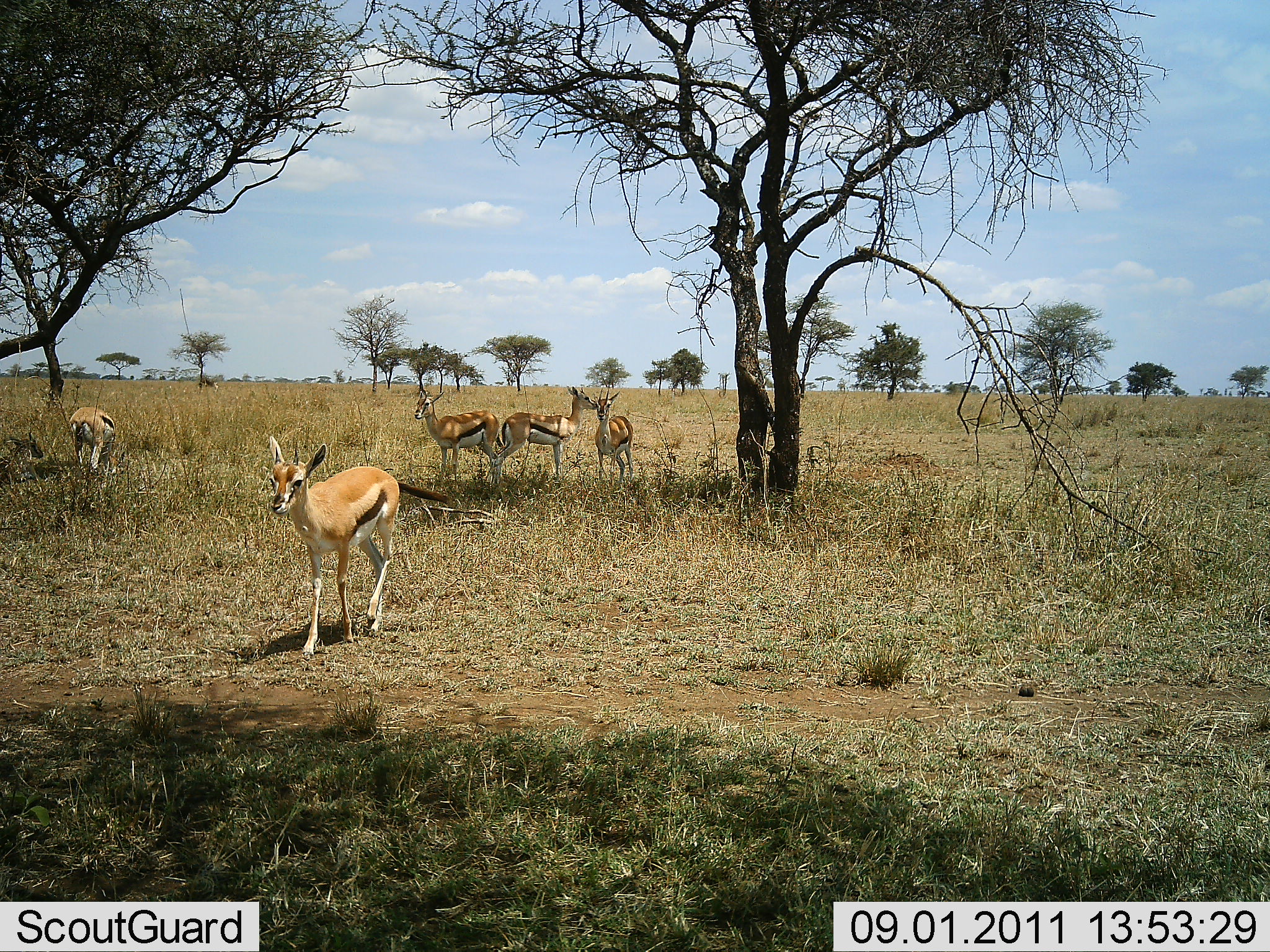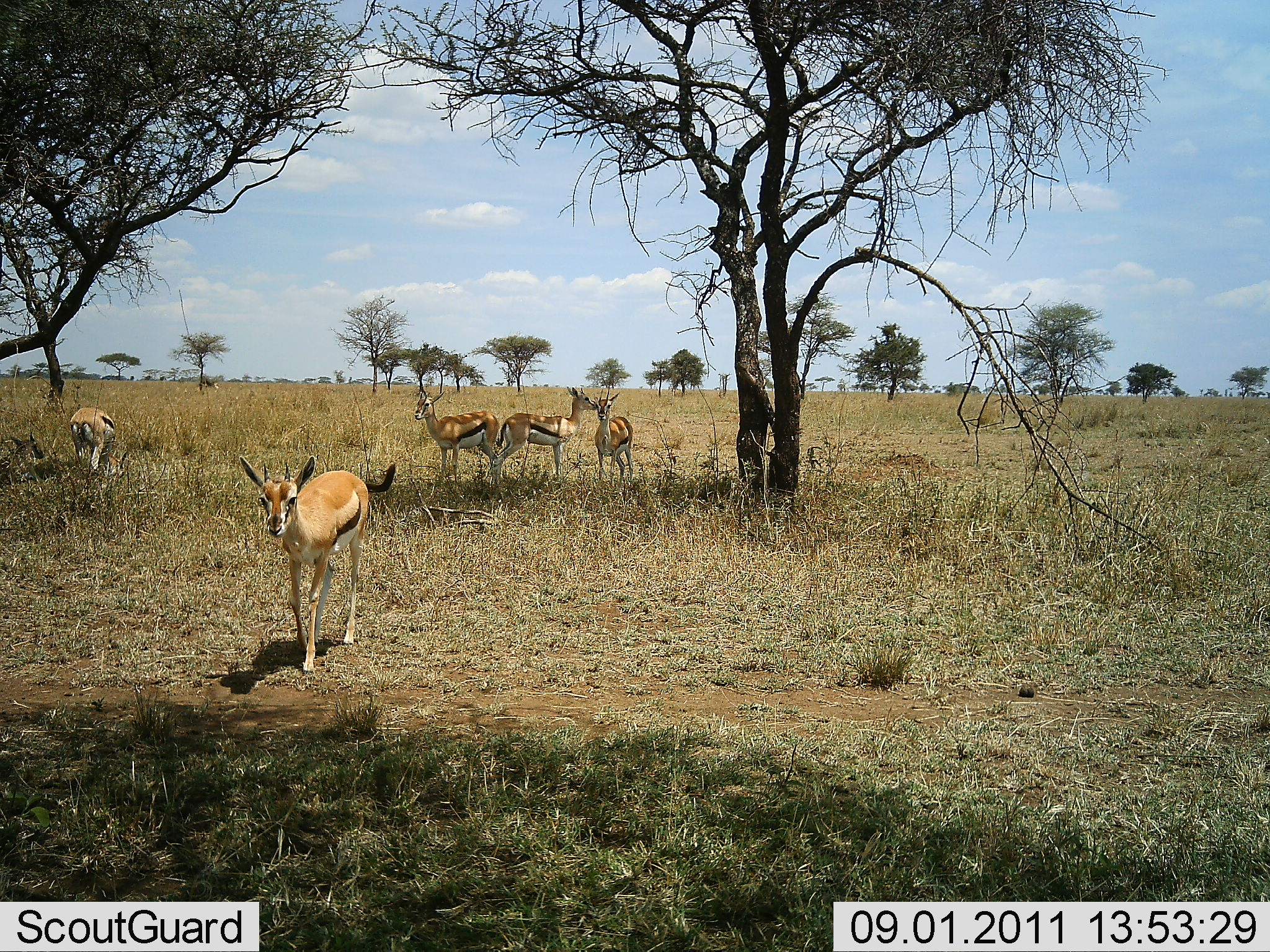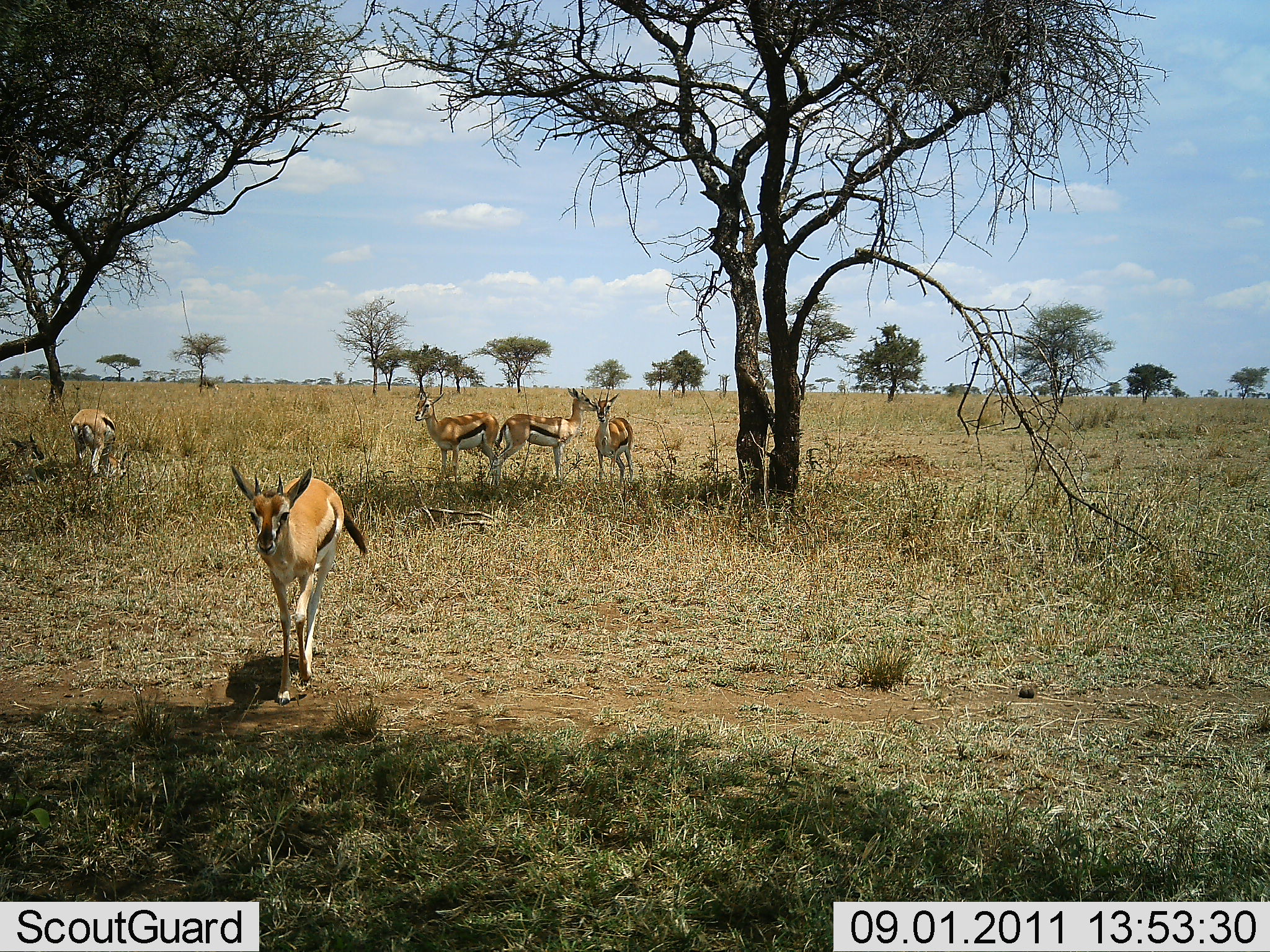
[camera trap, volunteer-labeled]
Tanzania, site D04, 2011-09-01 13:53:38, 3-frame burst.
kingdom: Animalia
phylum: Chordata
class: Mammalia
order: Artiodactyla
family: Bovidae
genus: Eudorcas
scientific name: Eudorcas thomsonii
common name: thomson's gazelle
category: gazellethomsons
Gazellethomsons (thomson's gazelle) (Eudorcas thomsonii), count 5. Behavior (volunteer vote fractions): standing 92%, resting 33%, moving 33%, interacting 8%. Young present (vote fraction): 8%. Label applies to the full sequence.